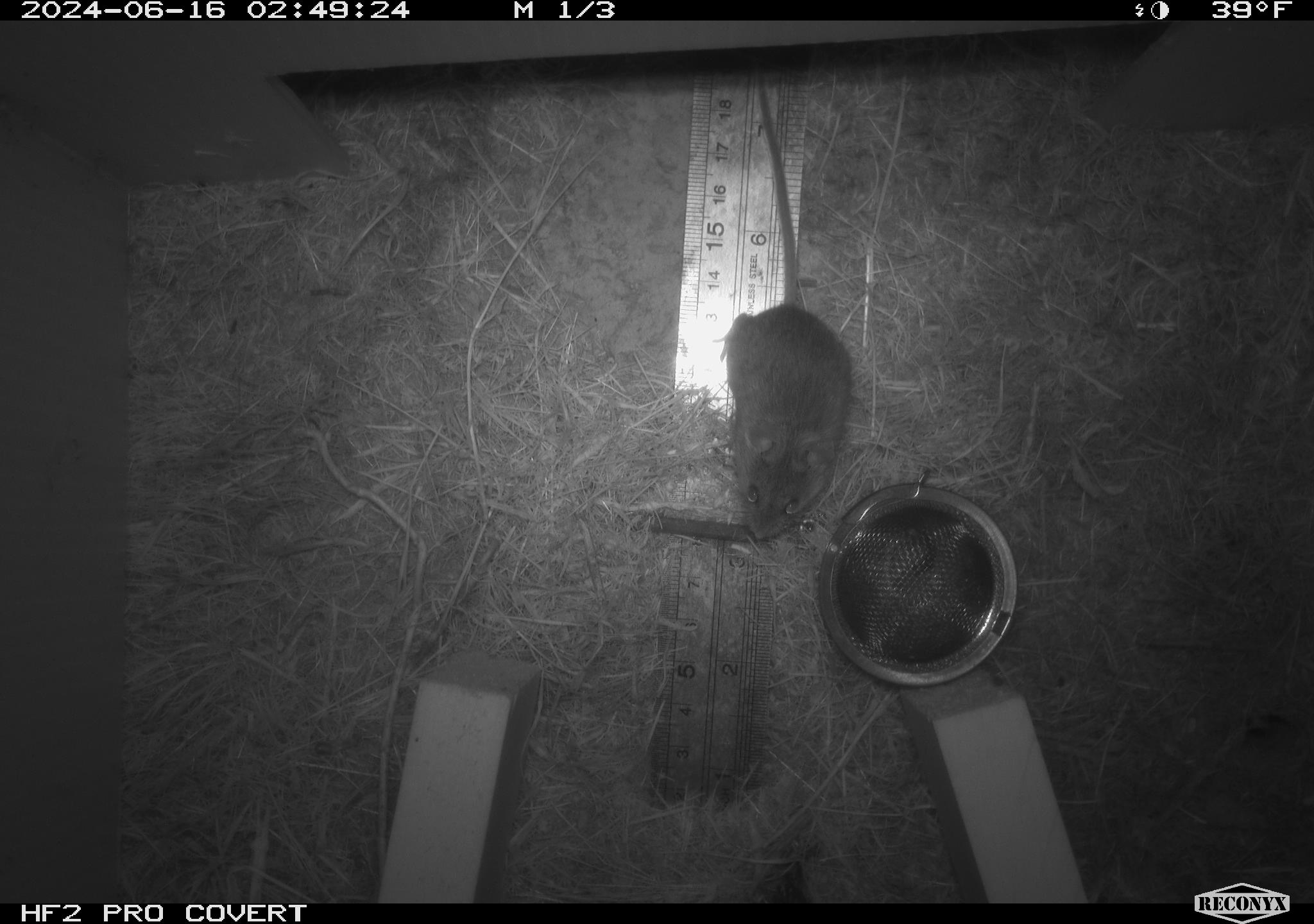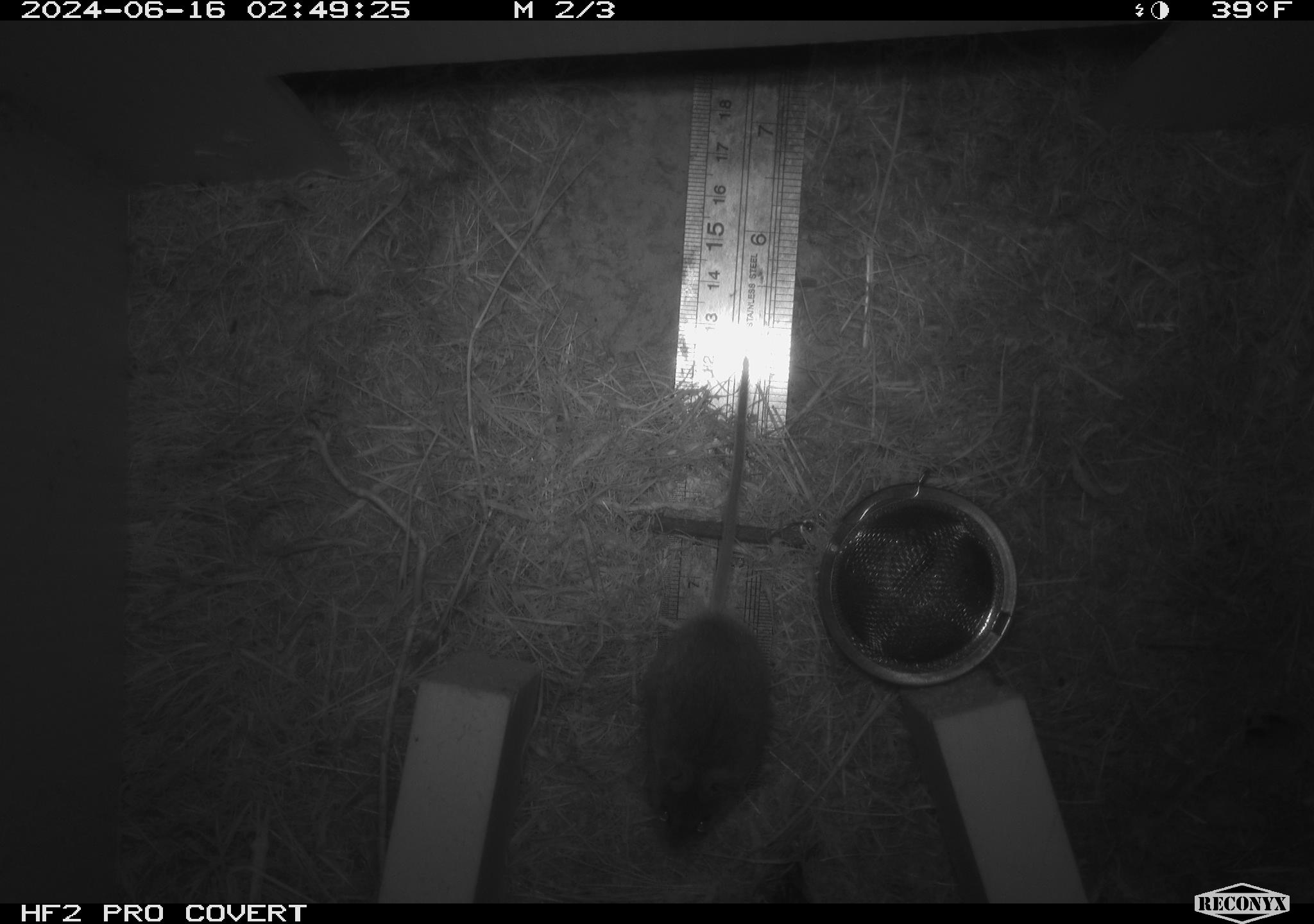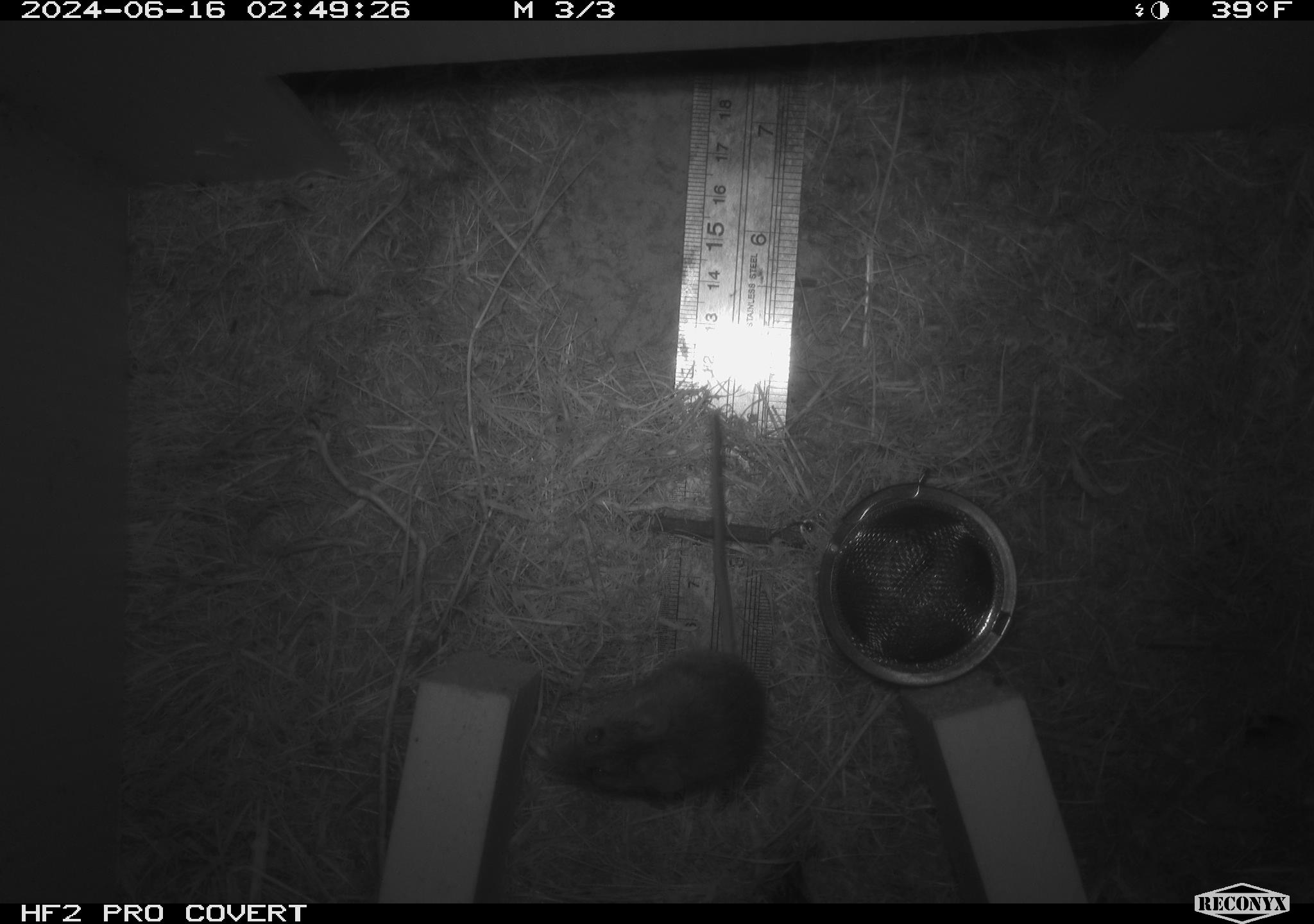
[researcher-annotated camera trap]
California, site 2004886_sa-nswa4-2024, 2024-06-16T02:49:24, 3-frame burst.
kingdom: Animalia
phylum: Chordata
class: Mammalia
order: Rodentia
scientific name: Rodentia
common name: rodent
Rodent (Rodentia).